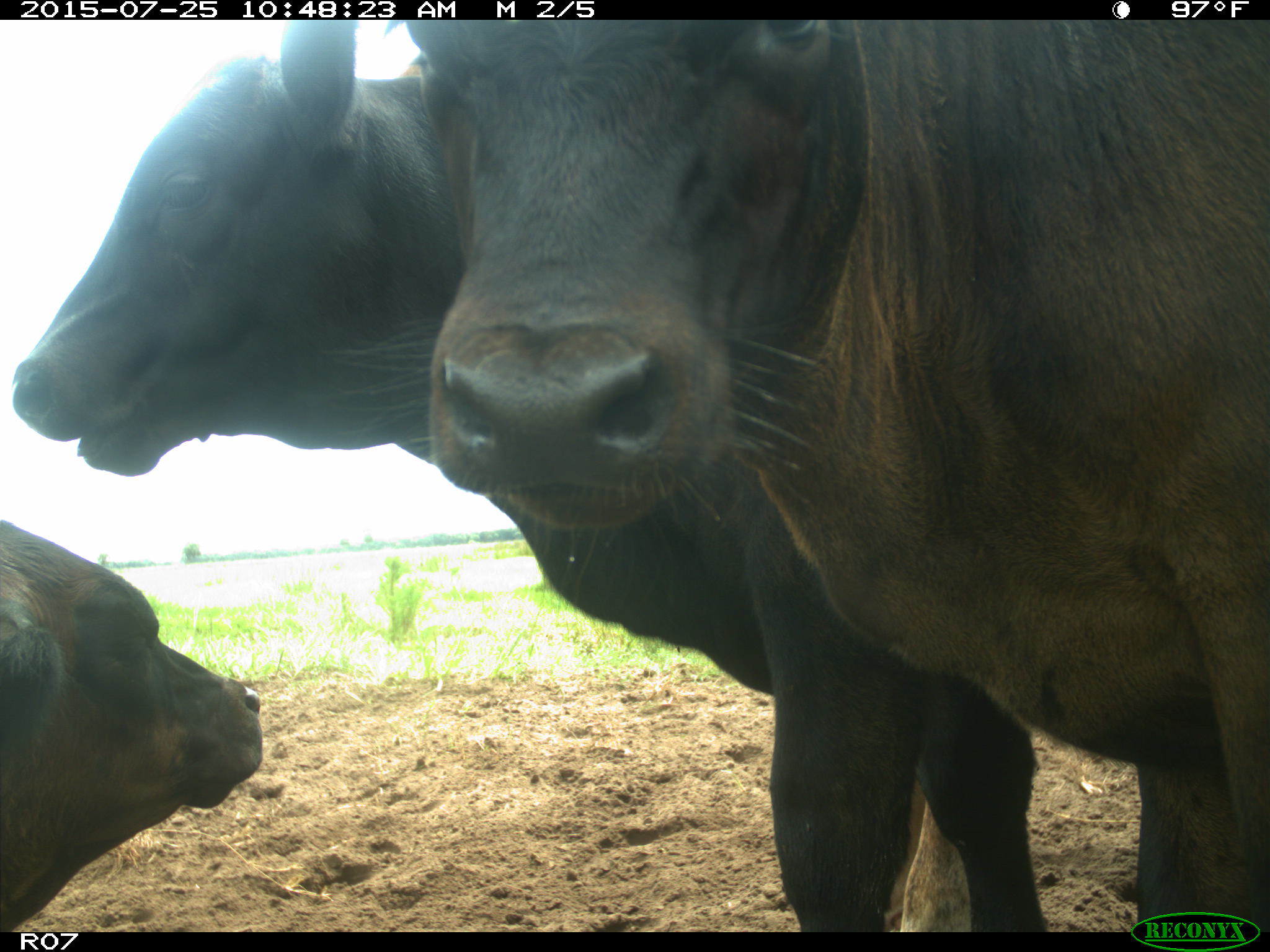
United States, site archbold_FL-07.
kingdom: Animalia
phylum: Chordata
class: Mammalia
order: Artiodactyla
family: Bovidae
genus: Bos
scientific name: Bos taurus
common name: domestic cow